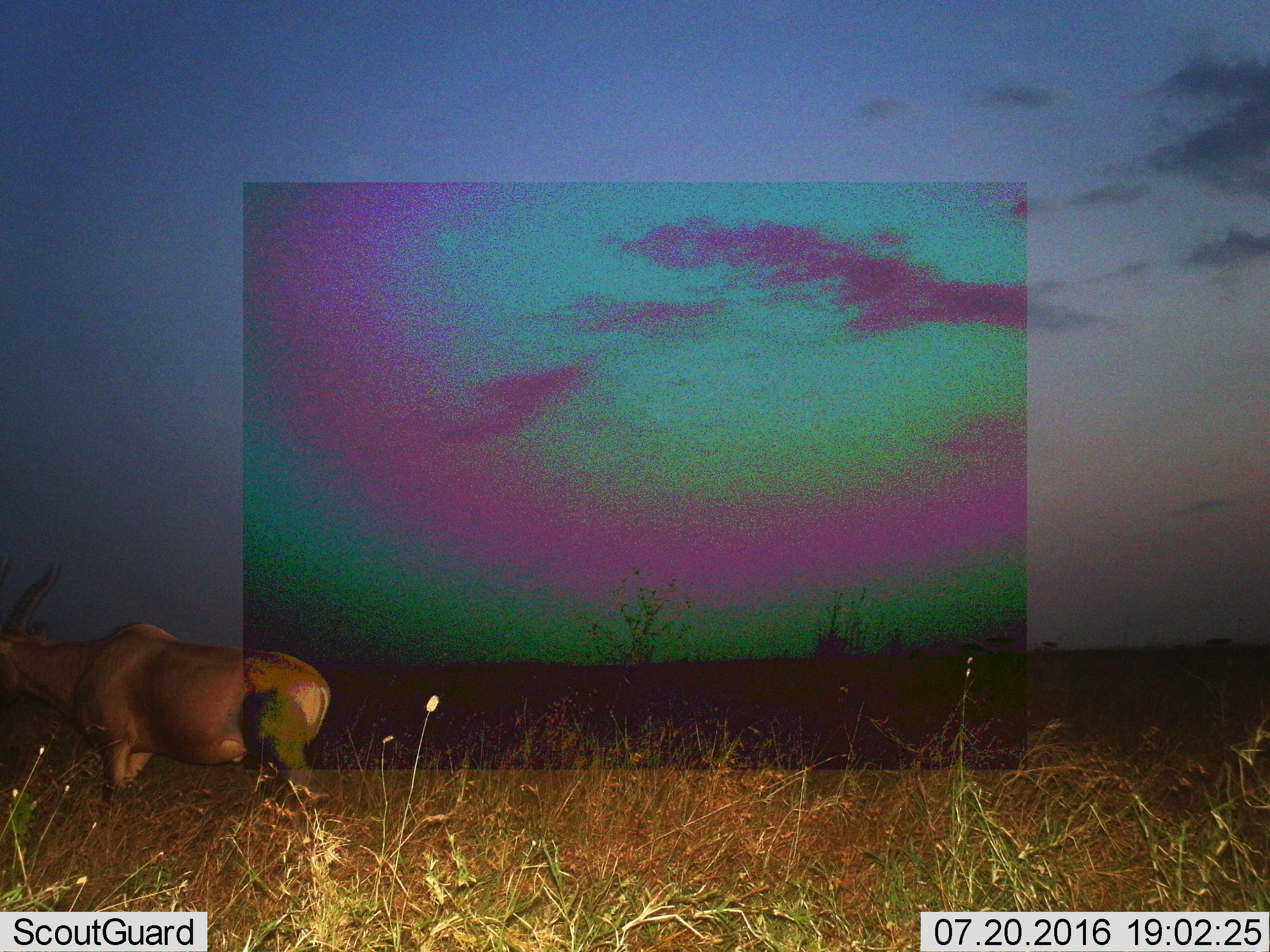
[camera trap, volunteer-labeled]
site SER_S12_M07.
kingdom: Animalia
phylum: Chordata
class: Mammalia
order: Artiodactyla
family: Bovidae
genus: Damaliscus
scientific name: Damaliscus lunatus jimela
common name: topi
Topi (Damaliscus lunatus jimela), count 1. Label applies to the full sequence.